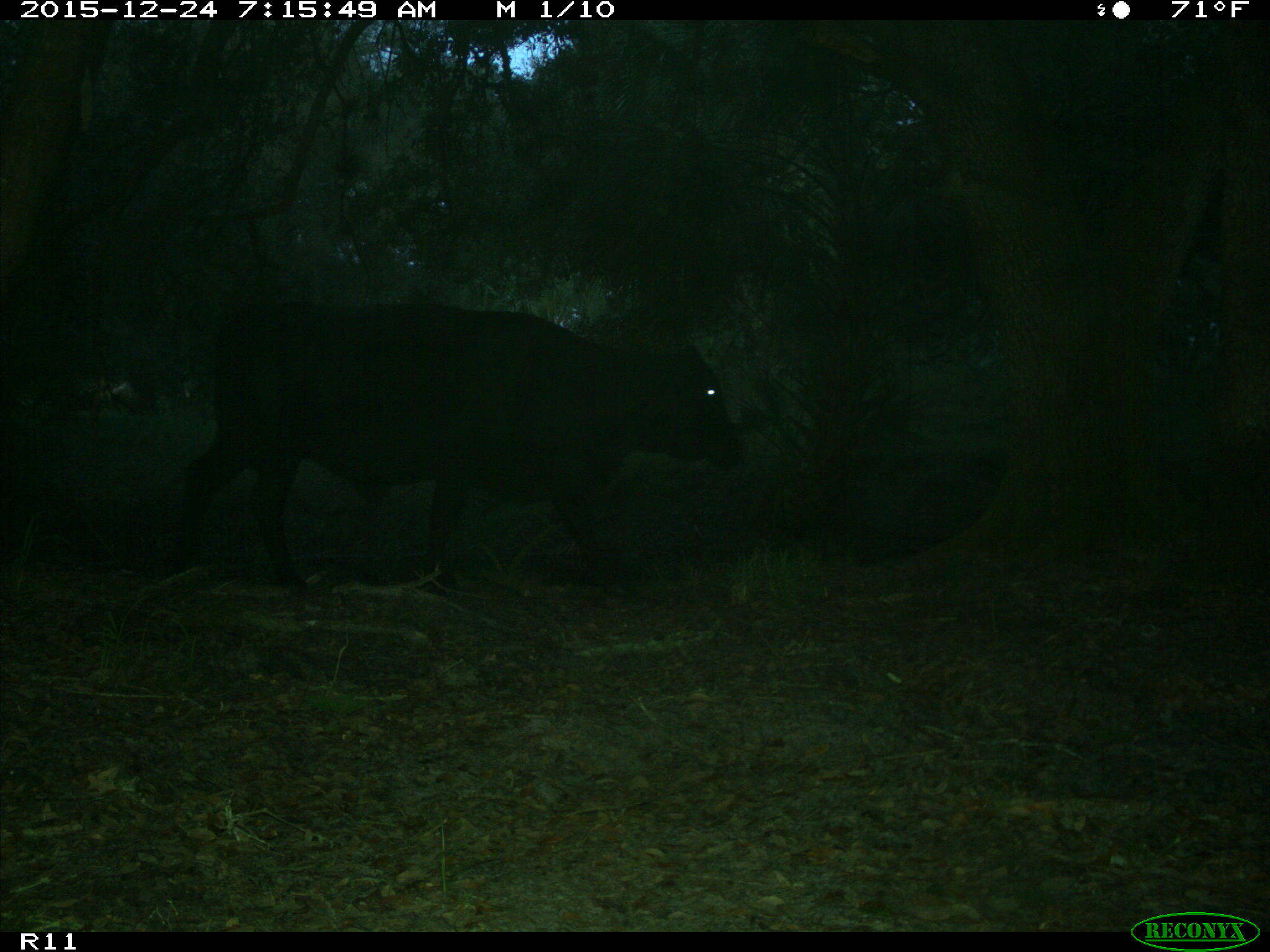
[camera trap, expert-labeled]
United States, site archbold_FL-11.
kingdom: Animalia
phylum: Chordata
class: Mammalia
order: Artiodactyla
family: Bovidae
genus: Bos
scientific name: Bos taurus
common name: domestic cow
Bos taurus (domestic cow).